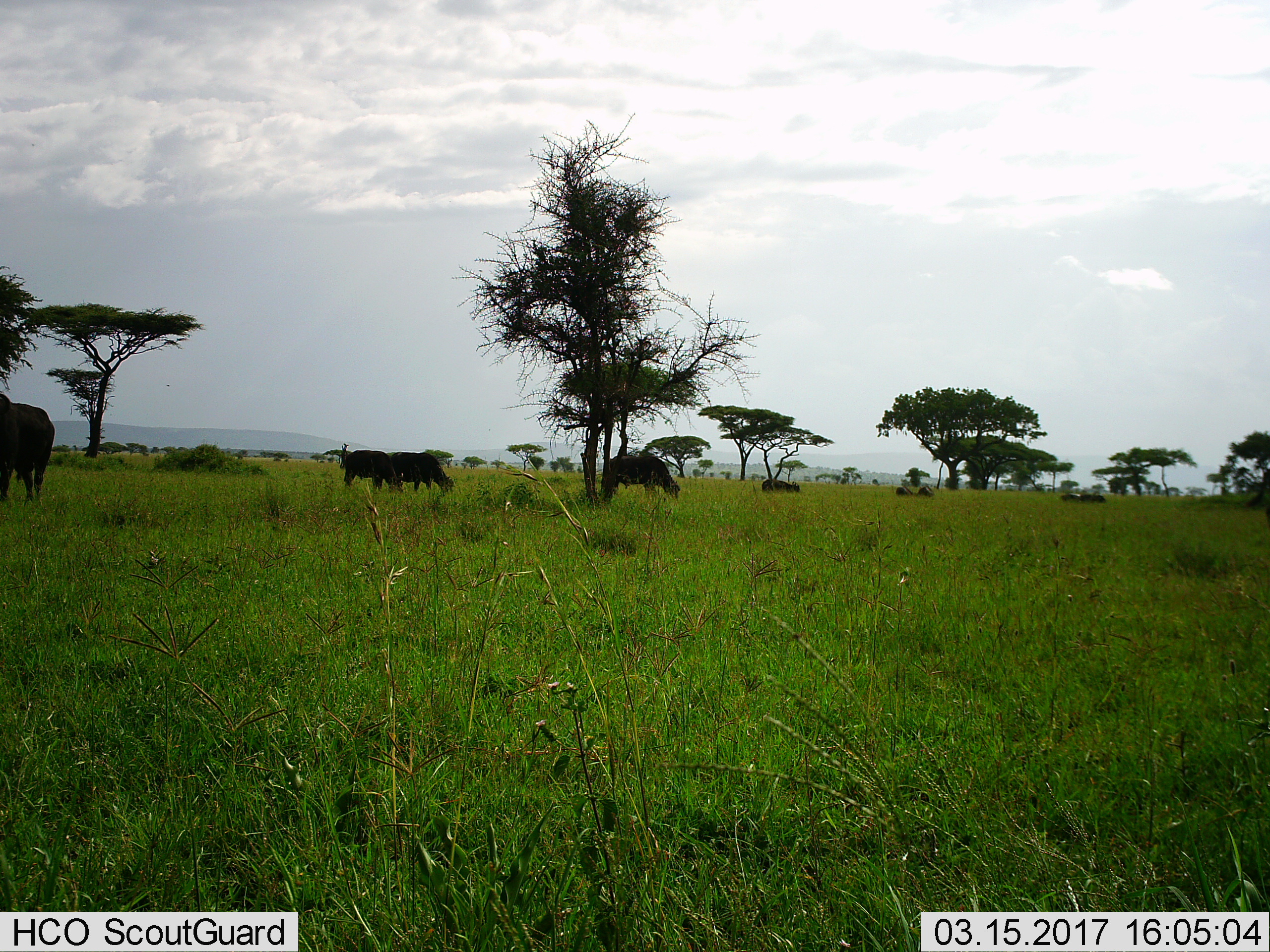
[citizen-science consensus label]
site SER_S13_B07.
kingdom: Animalia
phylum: Chordata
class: Mammalia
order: Artiodactyla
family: Bovidae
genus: Connochaetes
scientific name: Connochaetes taurinus taurinus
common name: blue wildebeest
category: wildebeestblue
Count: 10.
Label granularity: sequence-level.